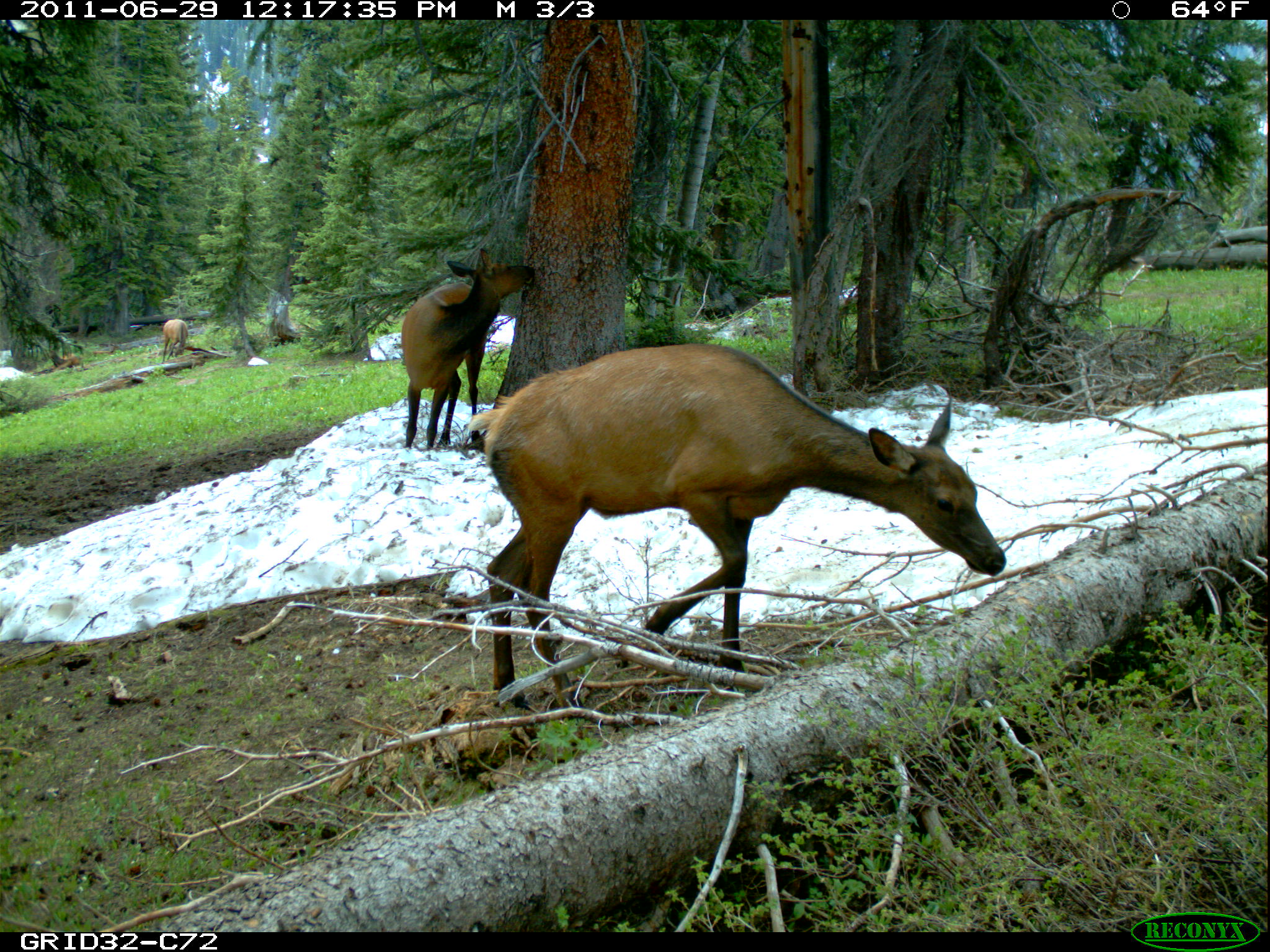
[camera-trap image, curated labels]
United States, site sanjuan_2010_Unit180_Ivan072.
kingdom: Animalia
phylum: Chordata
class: Mammalia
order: Artiodactyla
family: Cervidae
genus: Cervus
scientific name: Cervus elaphus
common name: red deer